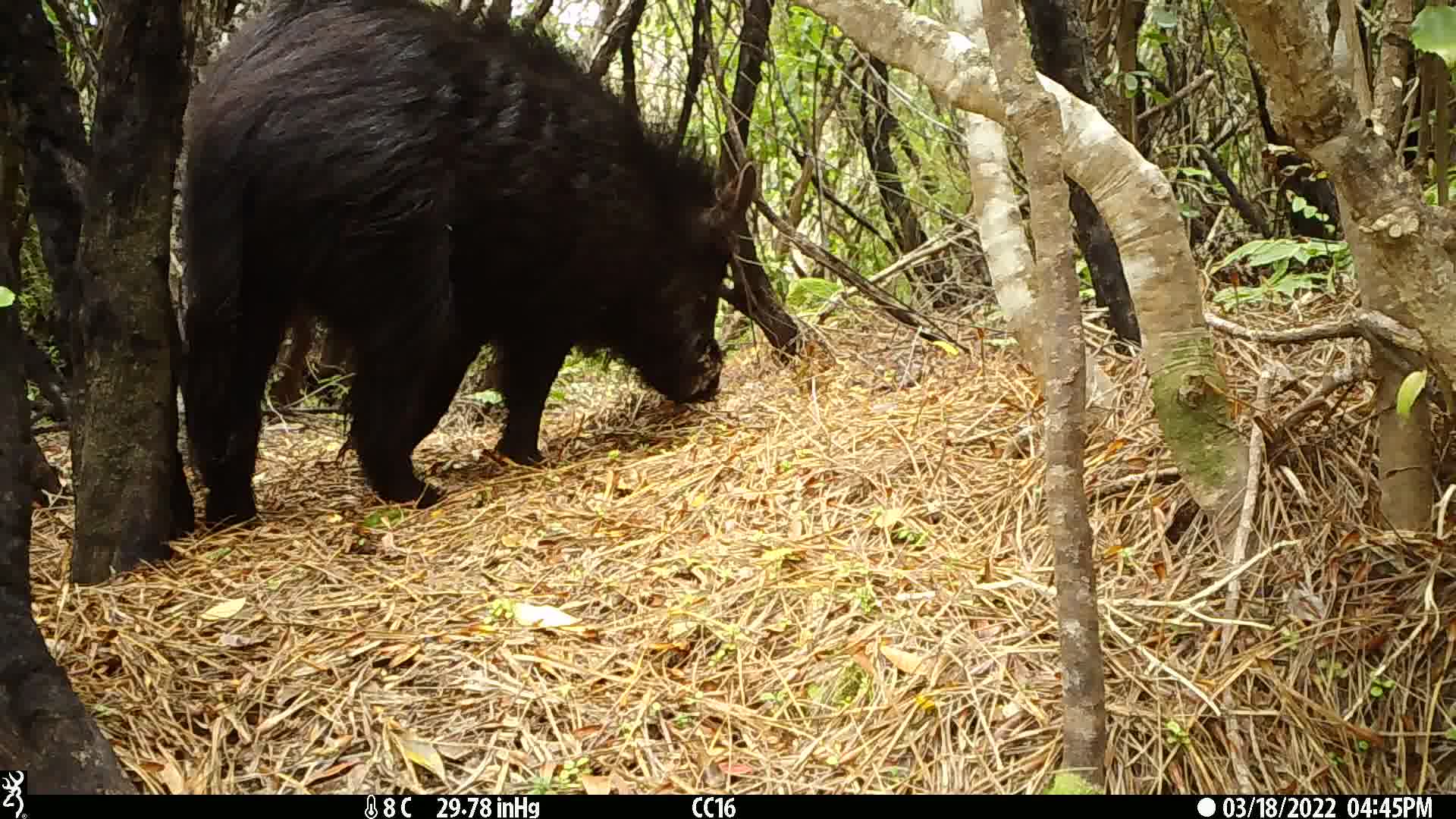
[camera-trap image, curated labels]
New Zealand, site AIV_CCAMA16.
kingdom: Animalia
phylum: Chordata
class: Mammalia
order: Artiodactyla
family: Suidae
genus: Sus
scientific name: Sus scrofa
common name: pig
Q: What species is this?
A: Pig (Sus scrofa).